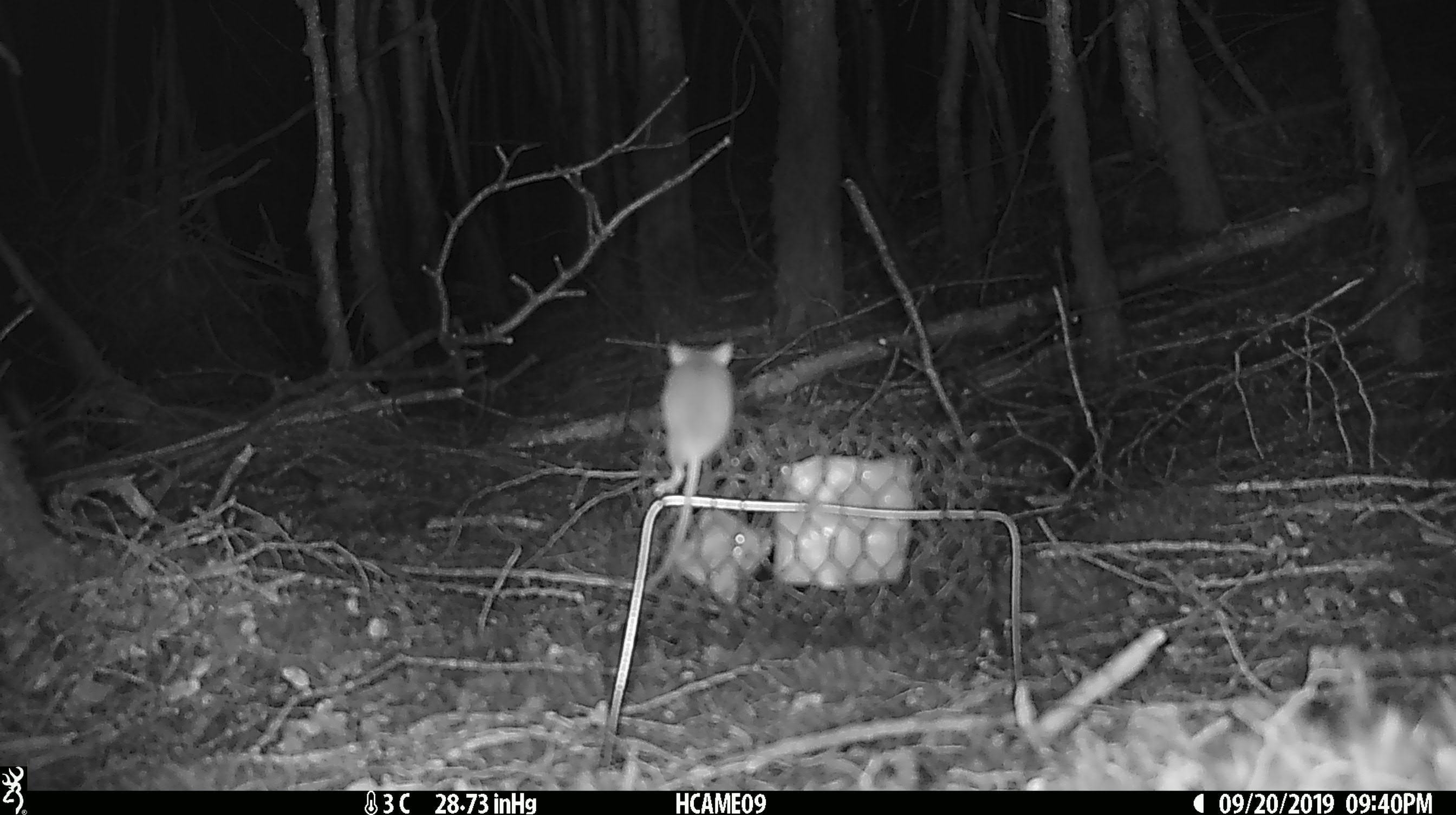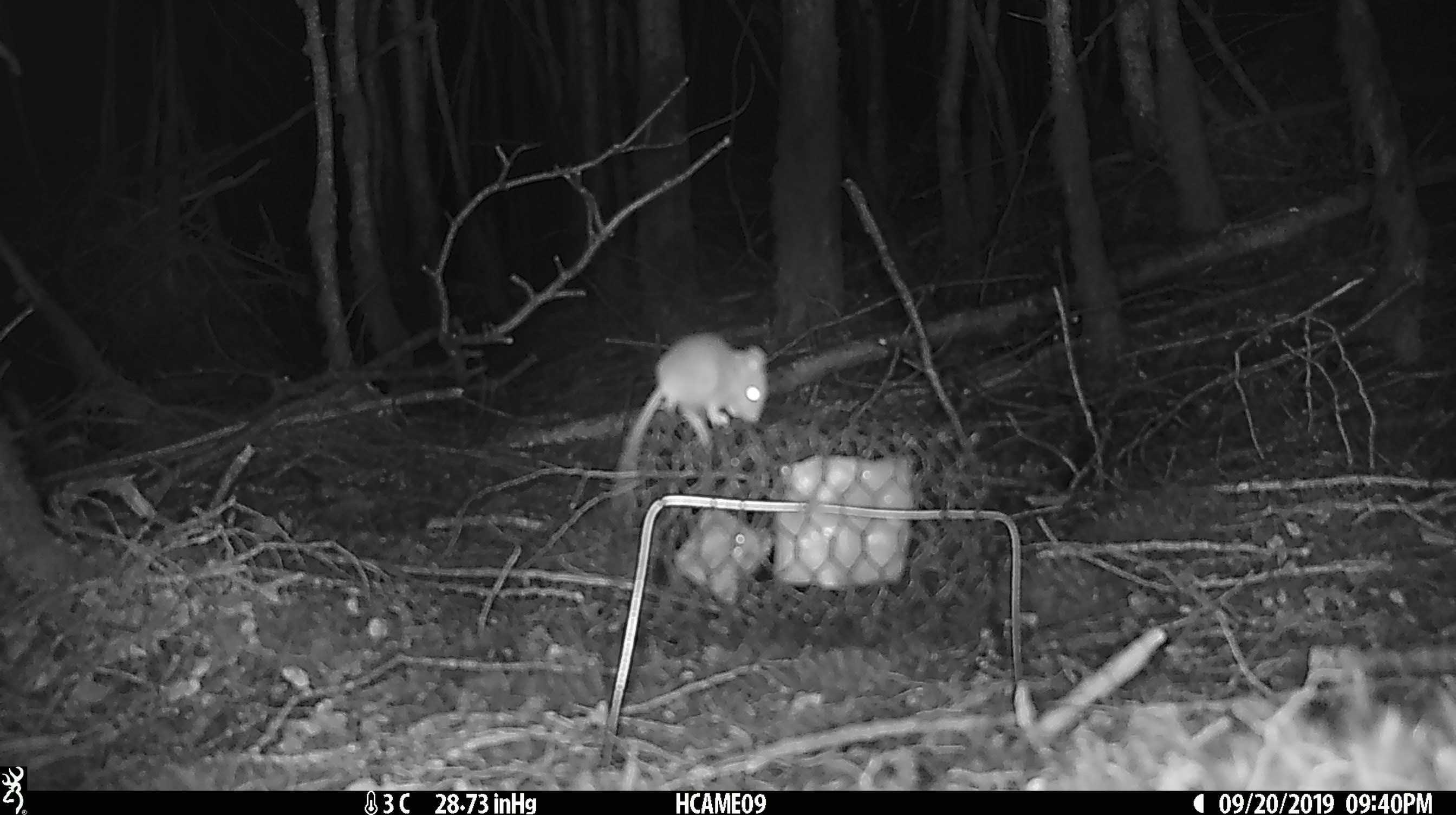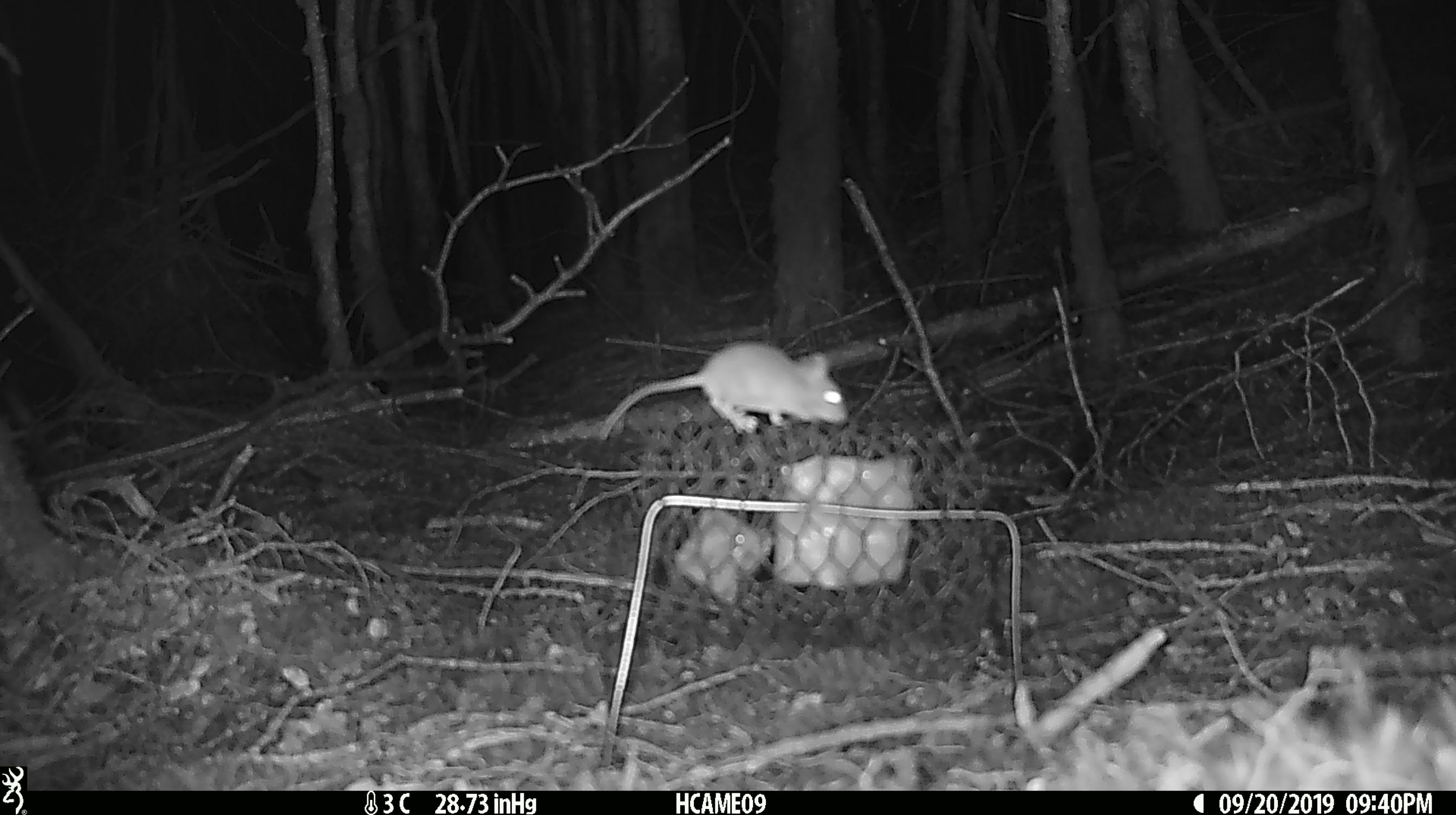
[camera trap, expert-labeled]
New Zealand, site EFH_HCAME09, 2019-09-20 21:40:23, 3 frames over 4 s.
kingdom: Animalia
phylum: Chordata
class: Mammalia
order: Rodentia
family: Muridae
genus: Mus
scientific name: Mus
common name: mouse